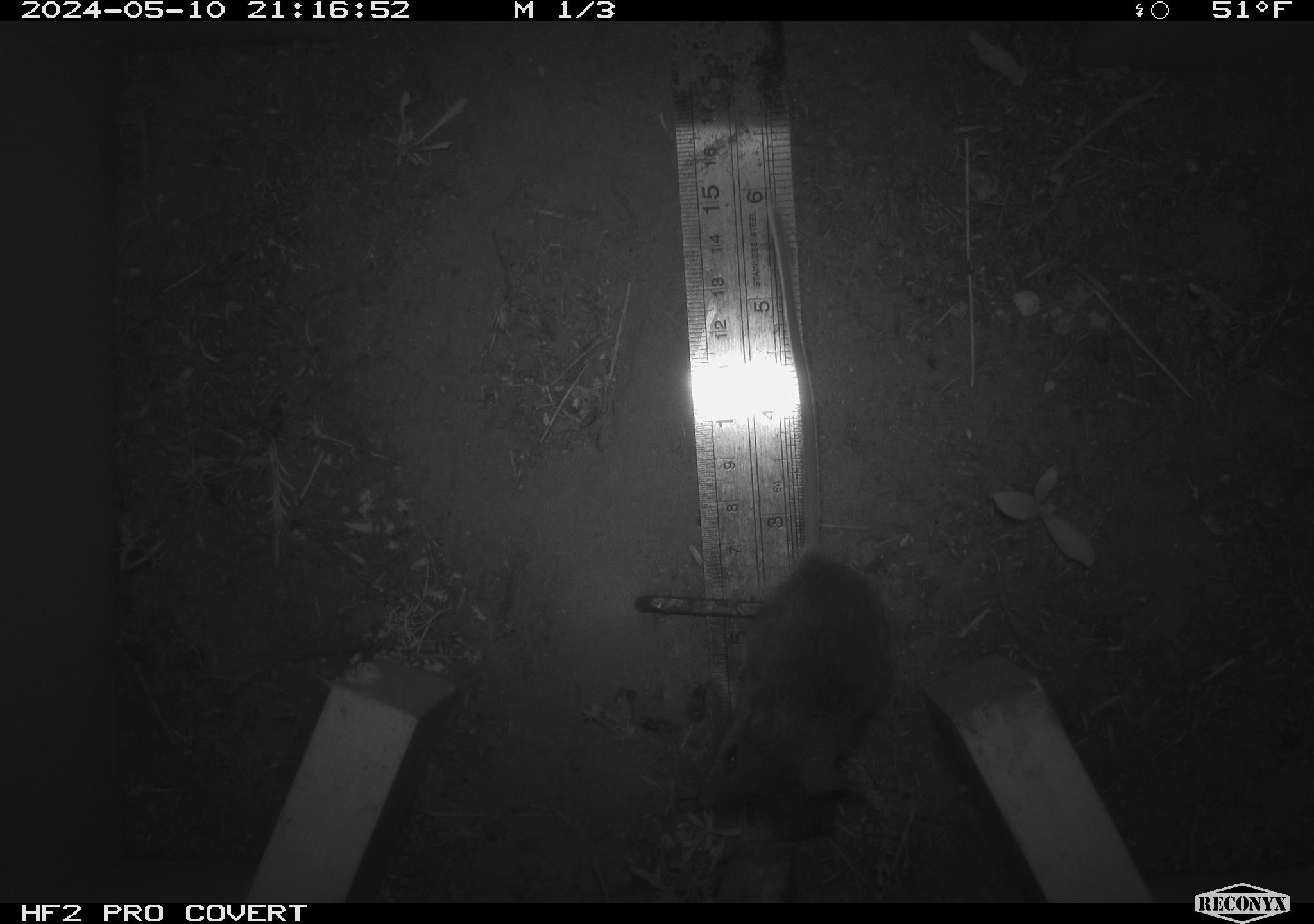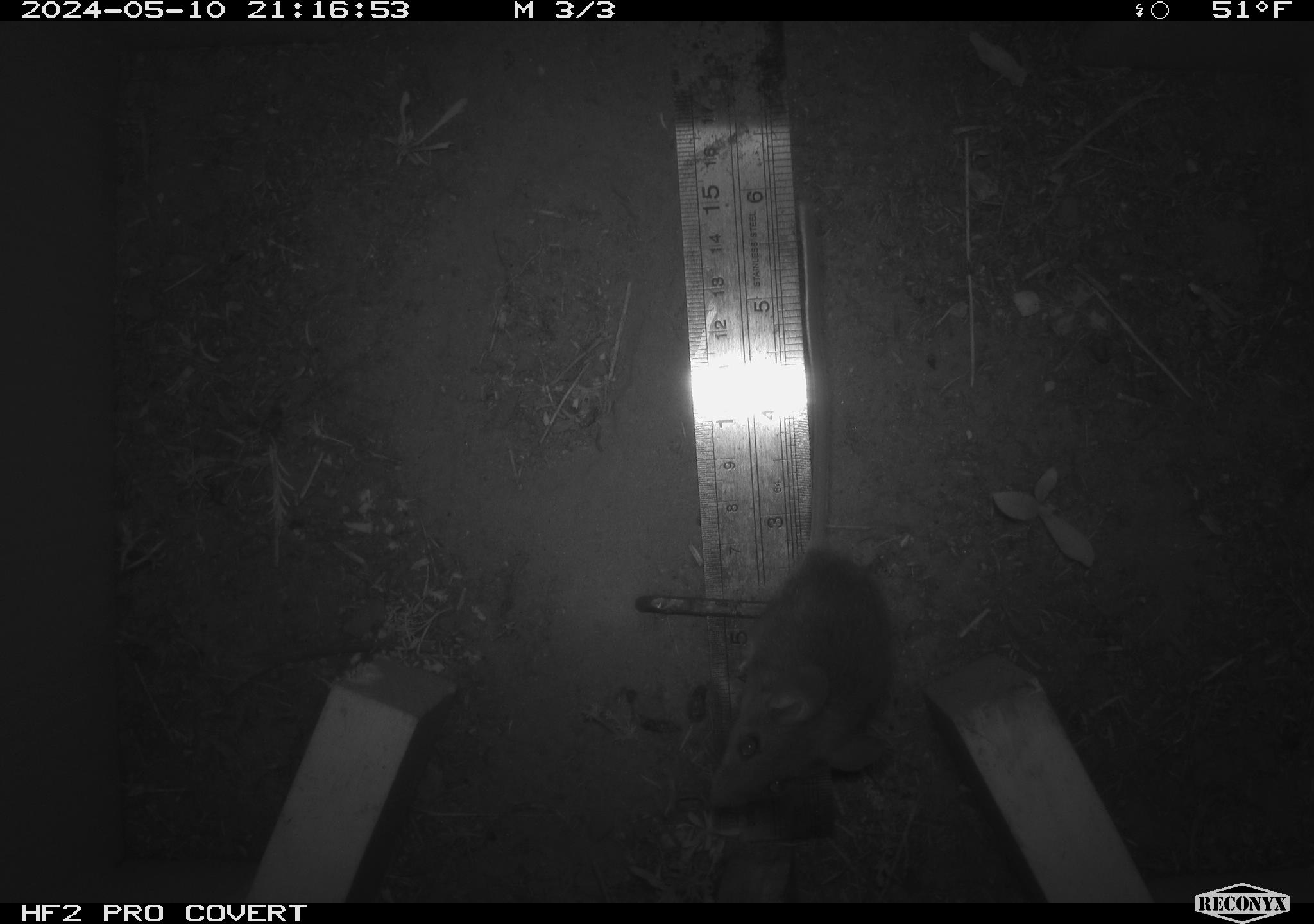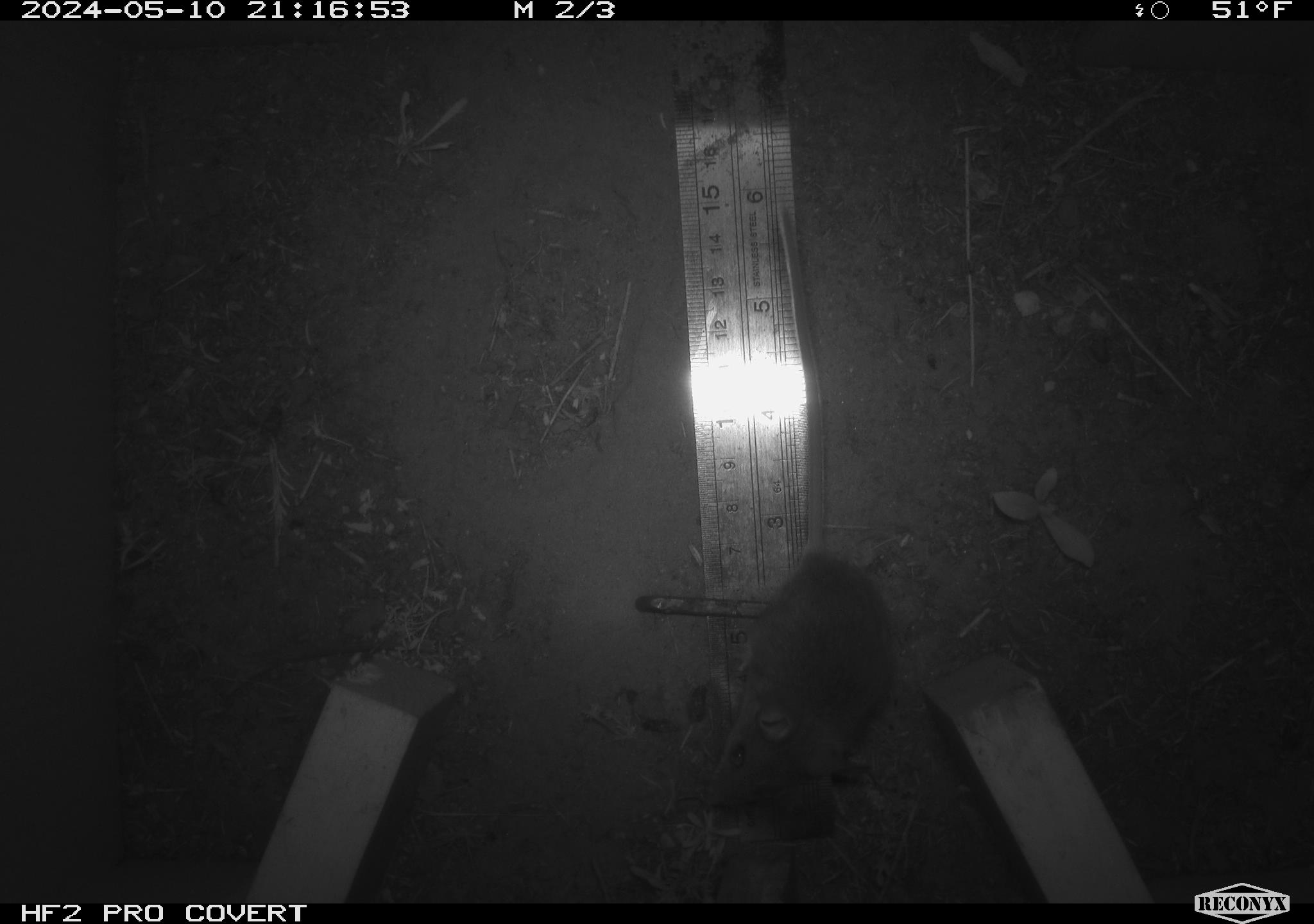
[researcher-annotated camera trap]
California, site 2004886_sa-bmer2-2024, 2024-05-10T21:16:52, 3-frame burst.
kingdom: Animalia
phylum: Chordata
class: Mammalia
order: Rodentia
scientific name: Rodentia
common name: mouse species